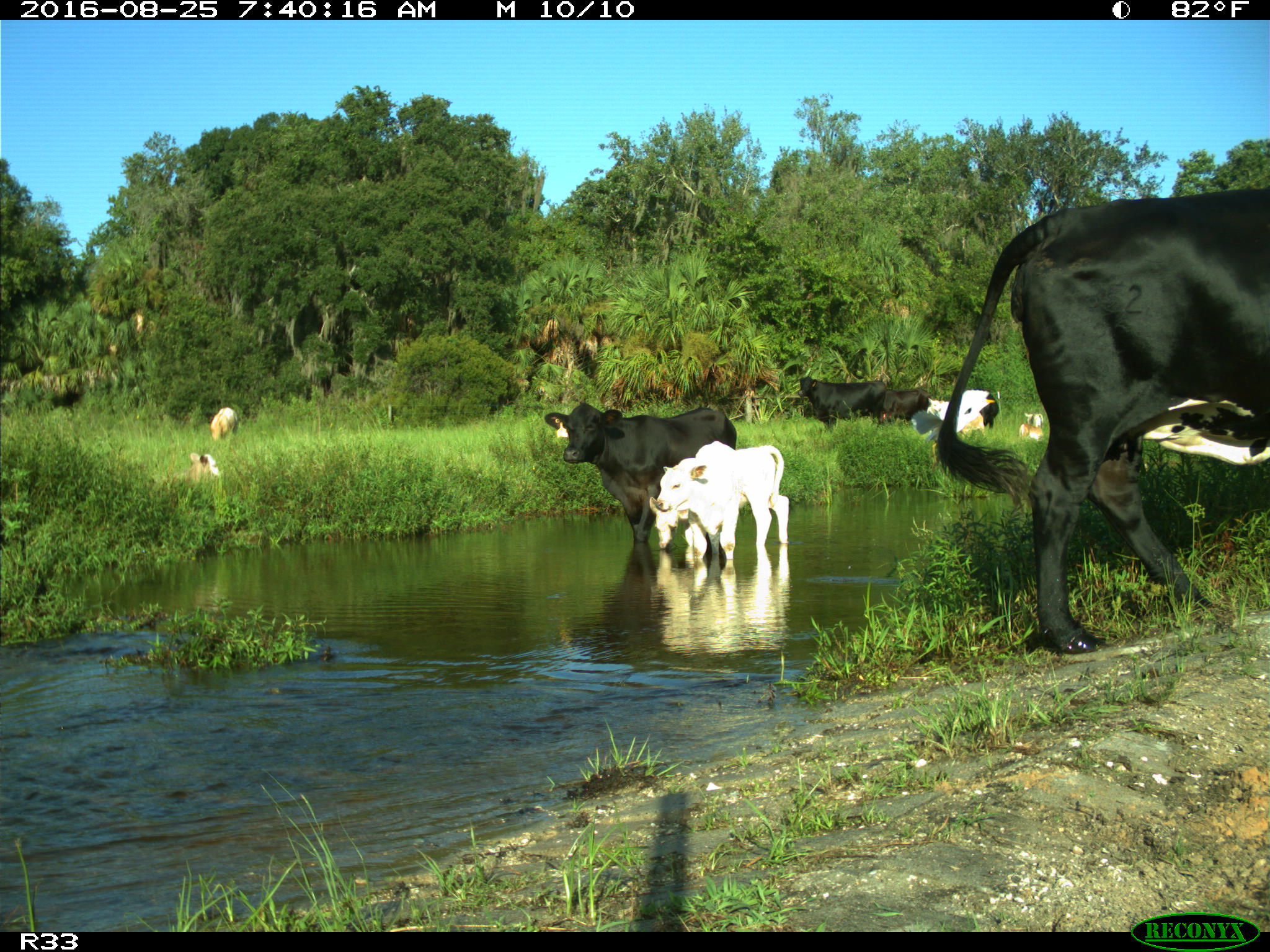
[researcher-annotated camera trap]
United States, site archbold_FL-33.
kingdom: Animalia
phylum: Chordata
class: Mammalia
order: Artiodactyla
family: Bovidae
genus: Bos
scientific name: Bos taurus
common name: domestic cow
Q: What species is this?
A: Bos taurus (domestic cow).